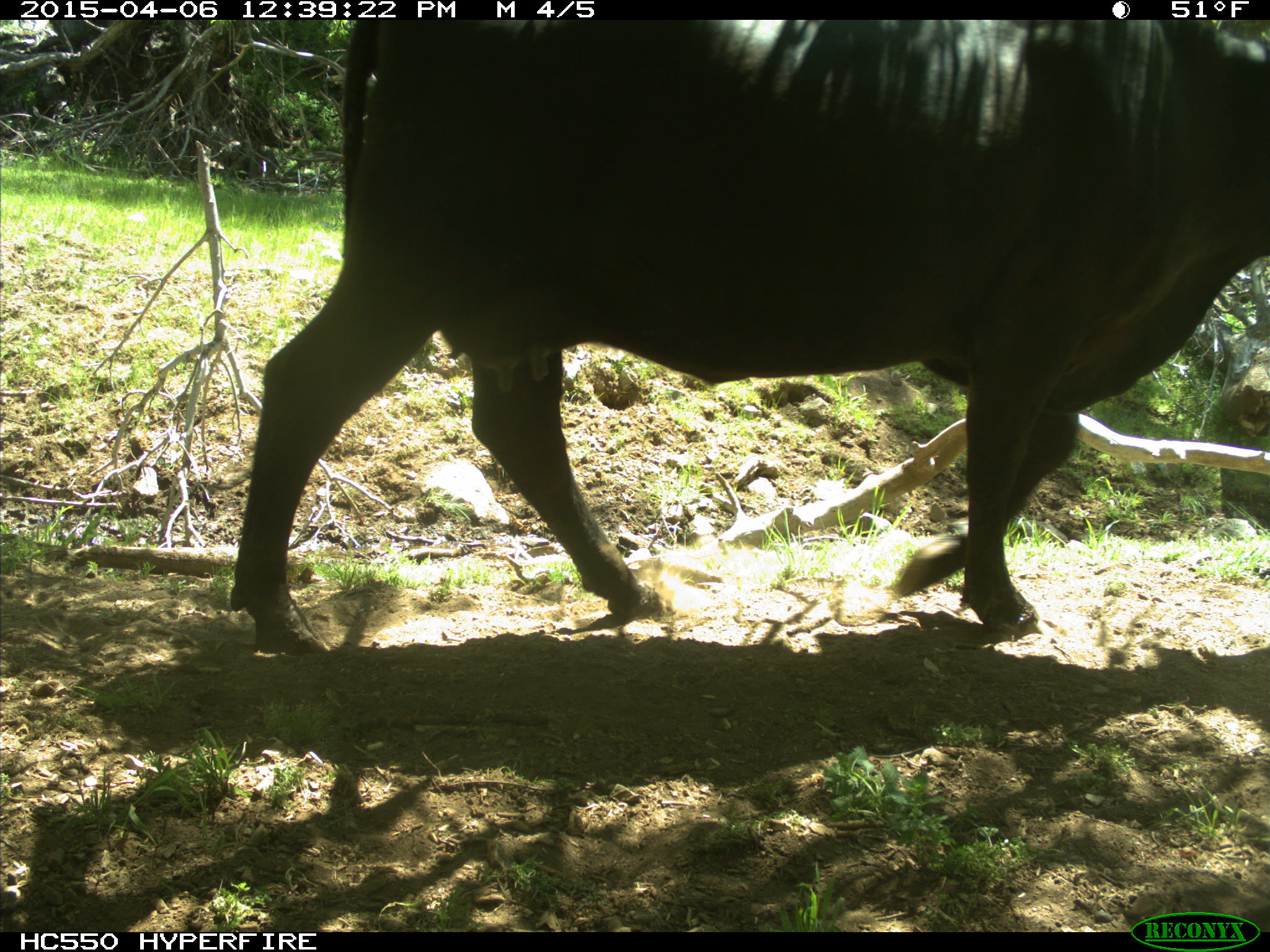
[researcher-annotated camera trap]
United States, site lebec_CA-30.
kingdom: Animalia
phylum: Chordata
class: Mammalia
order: Artiodactyla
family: Bovidae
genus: Bos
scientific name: Bos taurus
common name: domestic cow